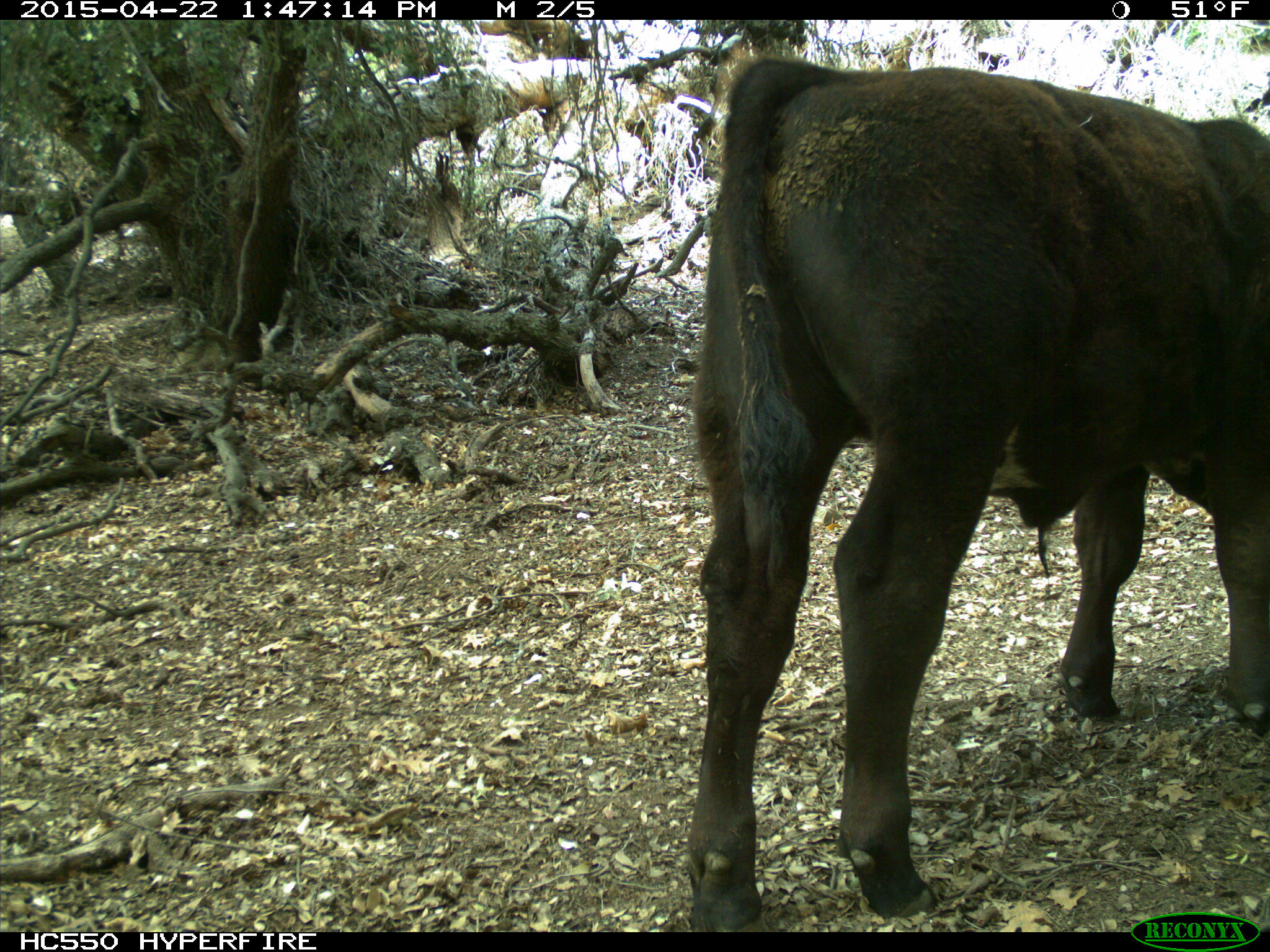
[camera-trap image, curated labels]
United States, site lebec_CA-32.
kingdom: Animalia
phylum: Chordata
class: Mammalia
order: Artiodactyla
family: Bovidae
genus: Bos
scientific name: Bos taurus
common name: domestic cow